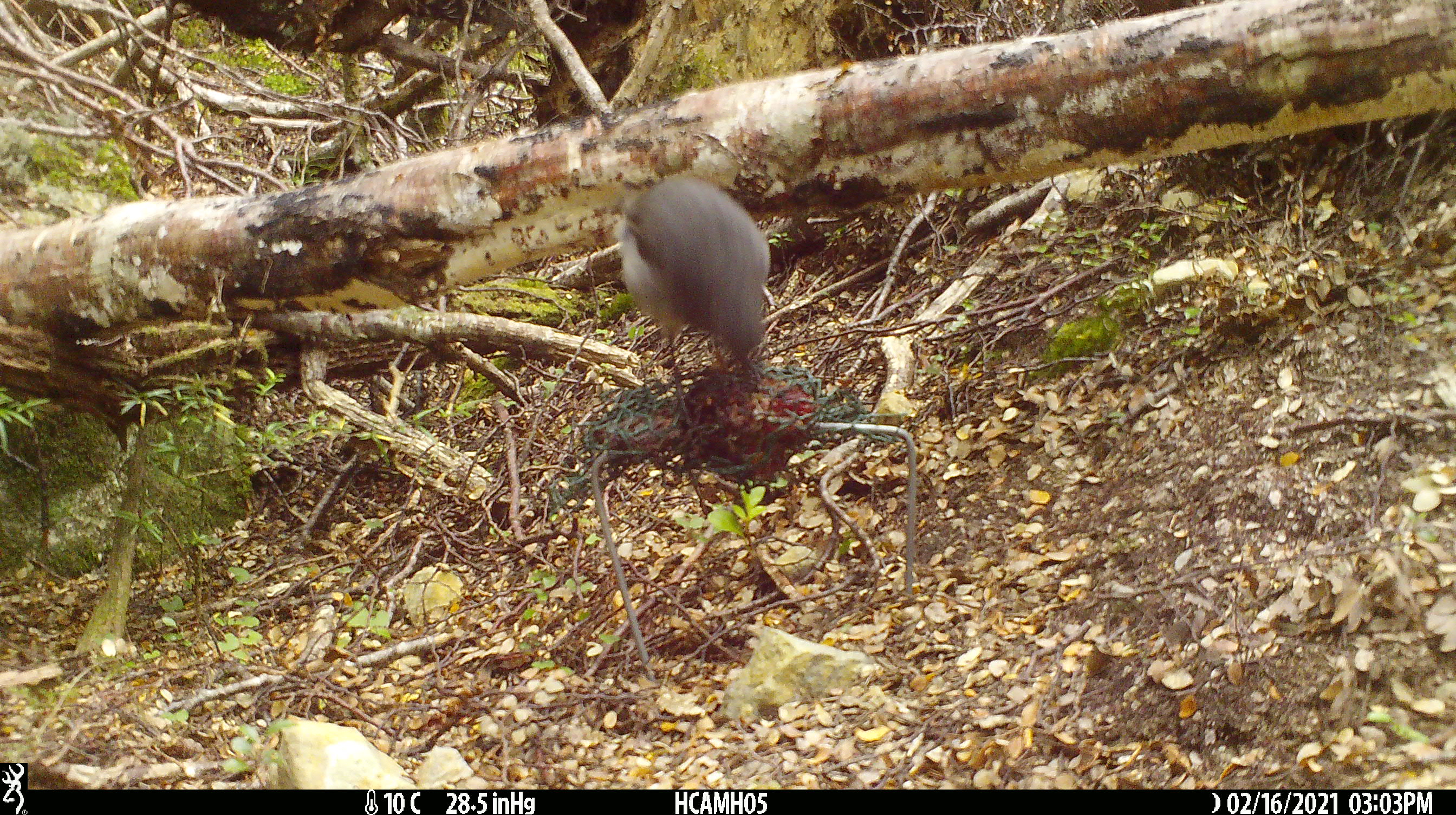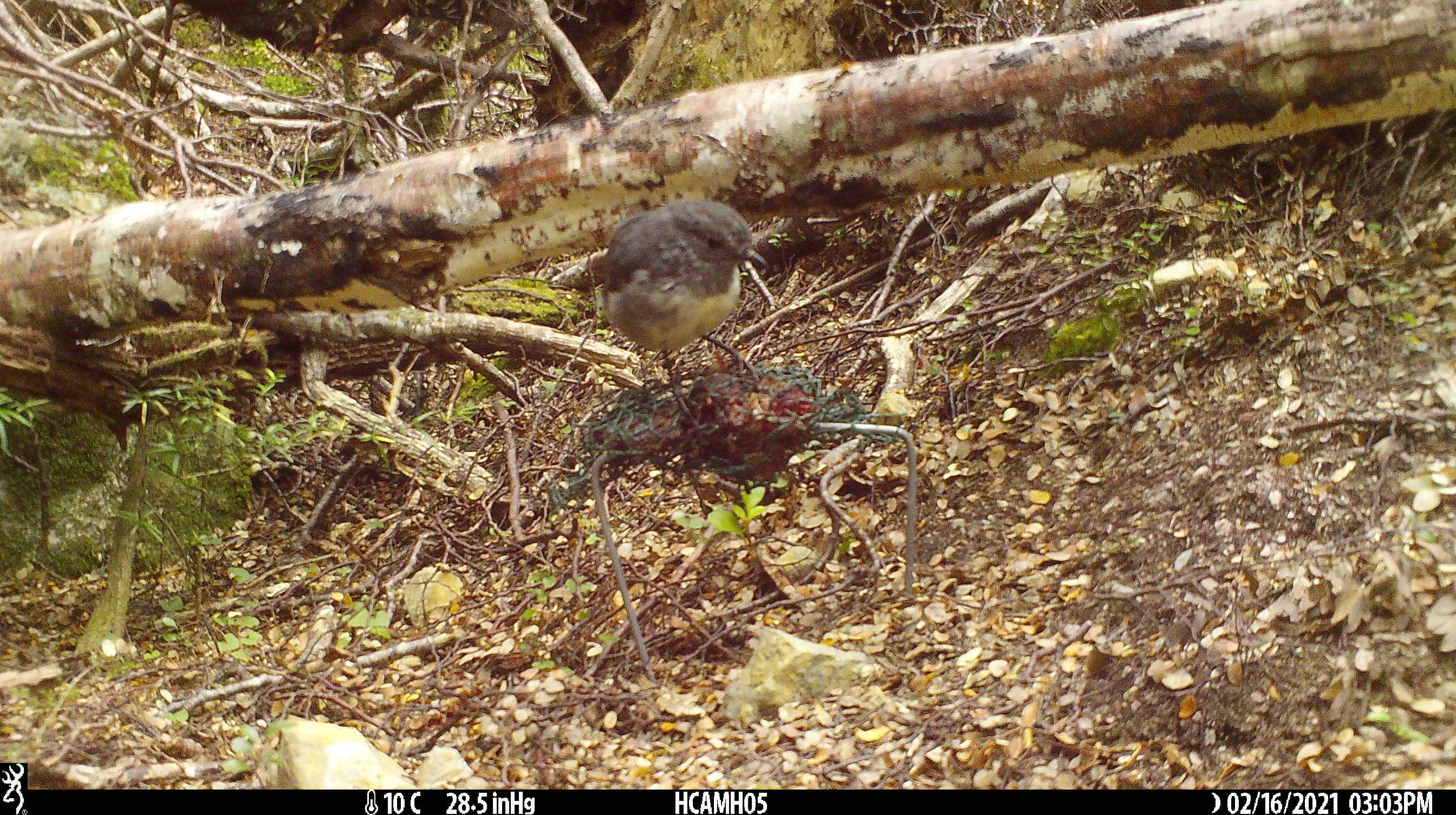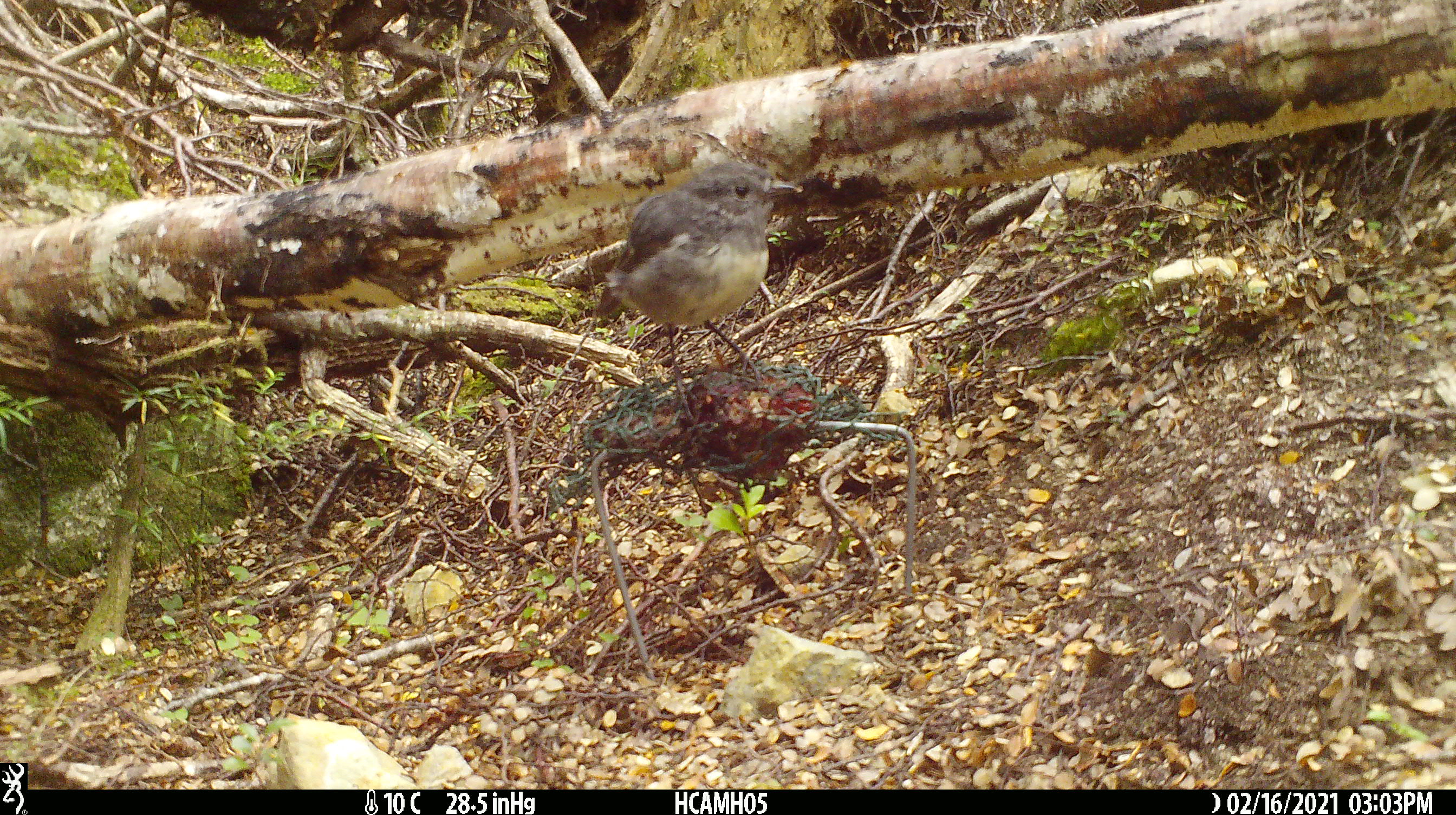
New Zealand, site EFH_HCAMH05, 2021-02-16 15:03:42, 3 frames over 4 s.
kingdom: Animalia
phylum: Chordata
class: Aves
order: Passeriformes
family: Petroicidae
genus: Petroica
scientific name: Petroica australis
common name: new zealand robin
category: robin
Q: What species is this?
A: Robin (new zealand robin) (Petroica australis).